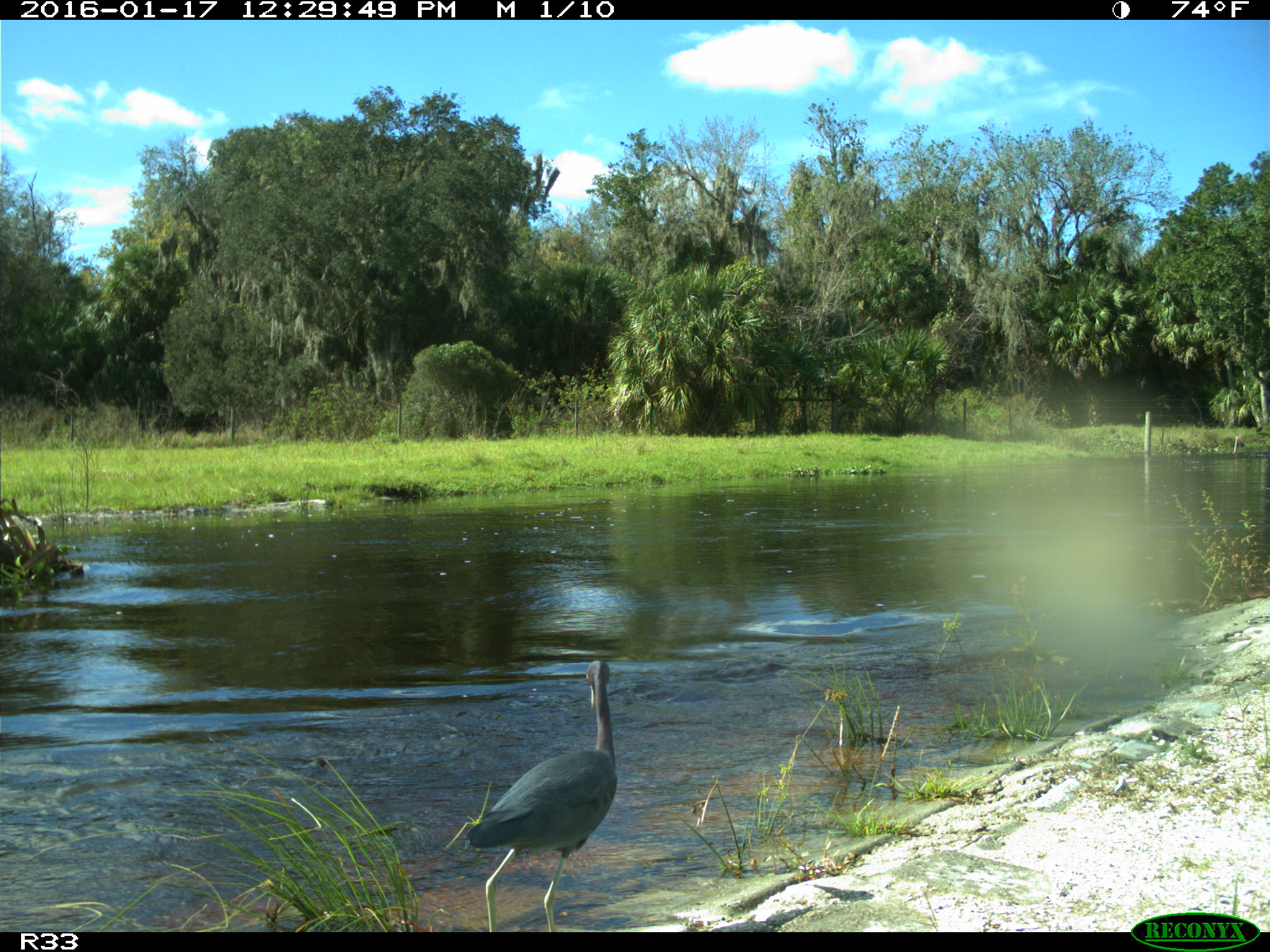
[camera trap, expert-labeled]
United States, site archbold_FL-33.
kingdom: Animalia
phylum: Chordata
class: Aves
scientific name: Aves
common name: birds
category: unidentified bird